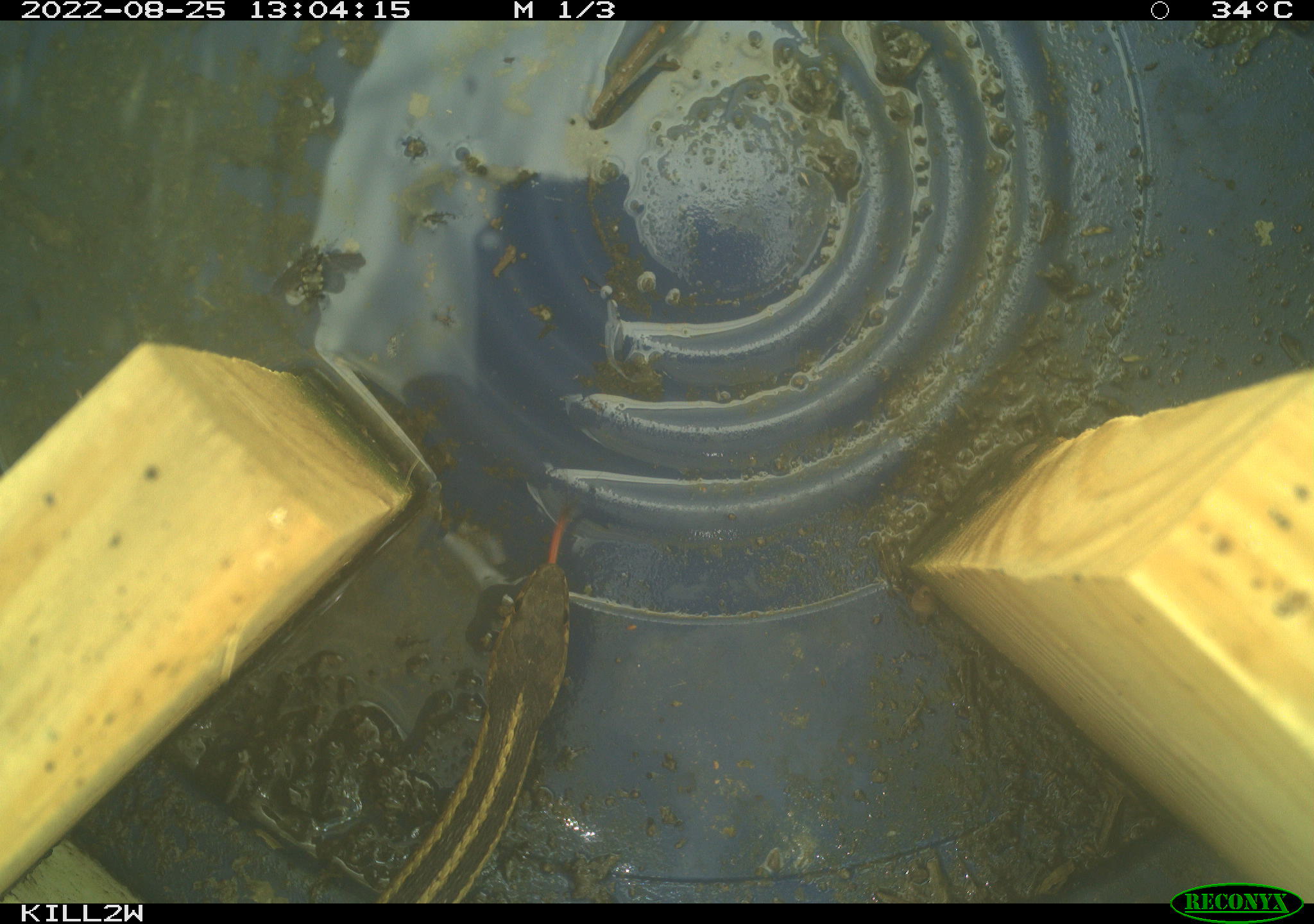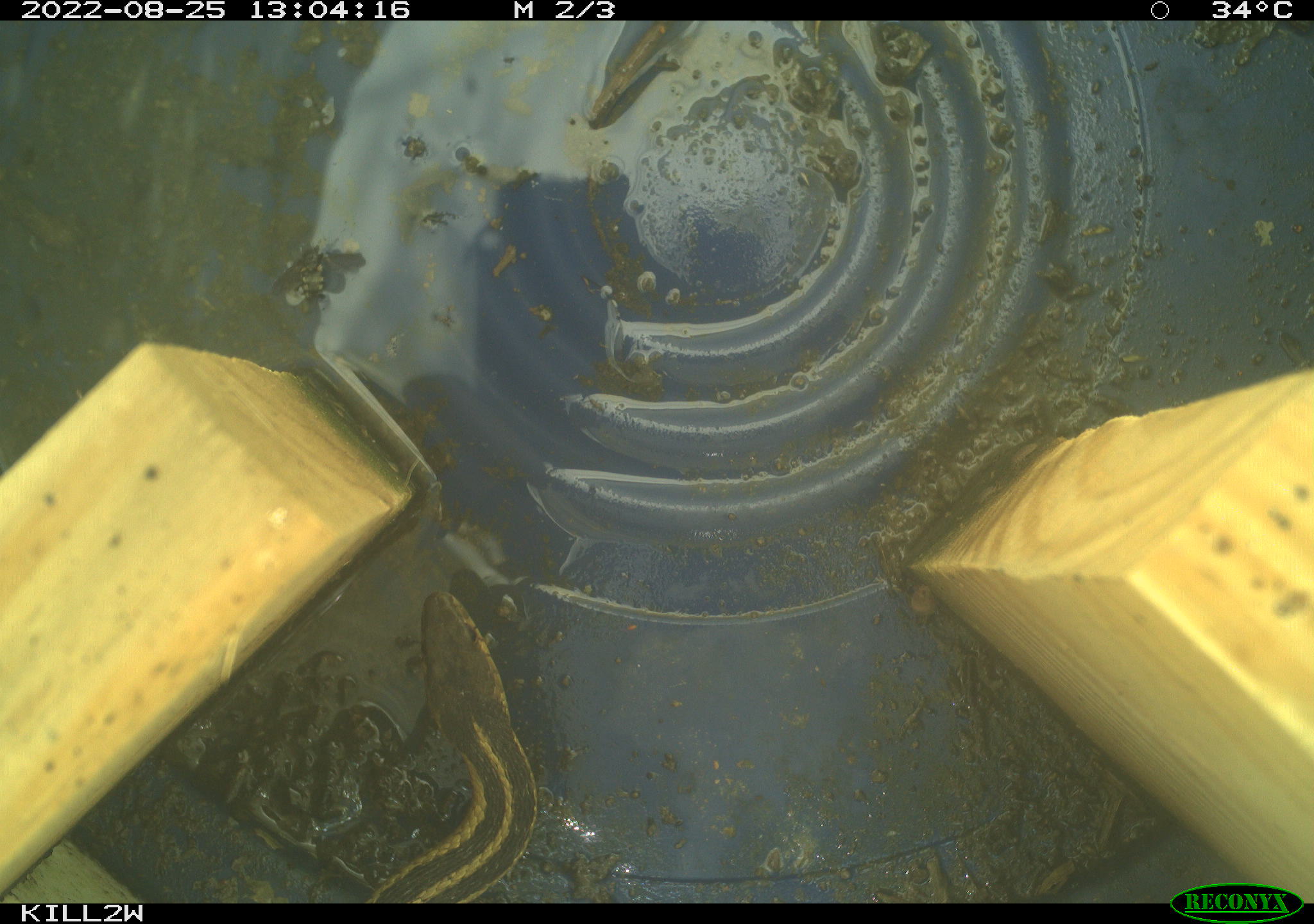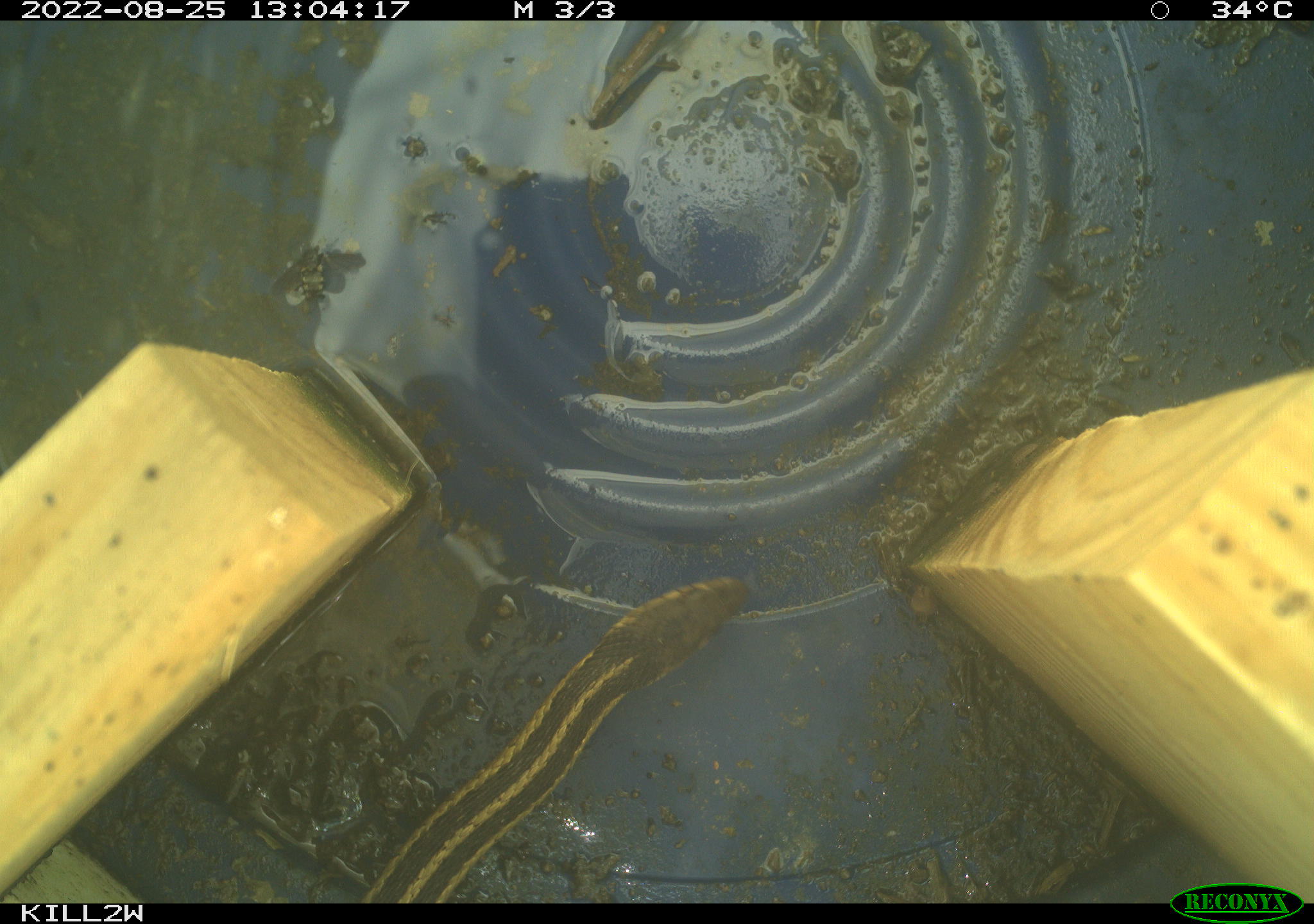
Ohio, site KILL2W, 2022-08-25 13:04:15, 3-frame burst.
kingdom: Animalia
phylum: Chordata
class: Reptilia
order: Squamata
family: Colubridae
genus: Thamnophis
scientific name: Thamnophis sirtalis sirtalis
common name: eastern gartersnake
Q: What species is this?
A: Eastern gartersnake (Thamnophis sirtalis sirtalis).